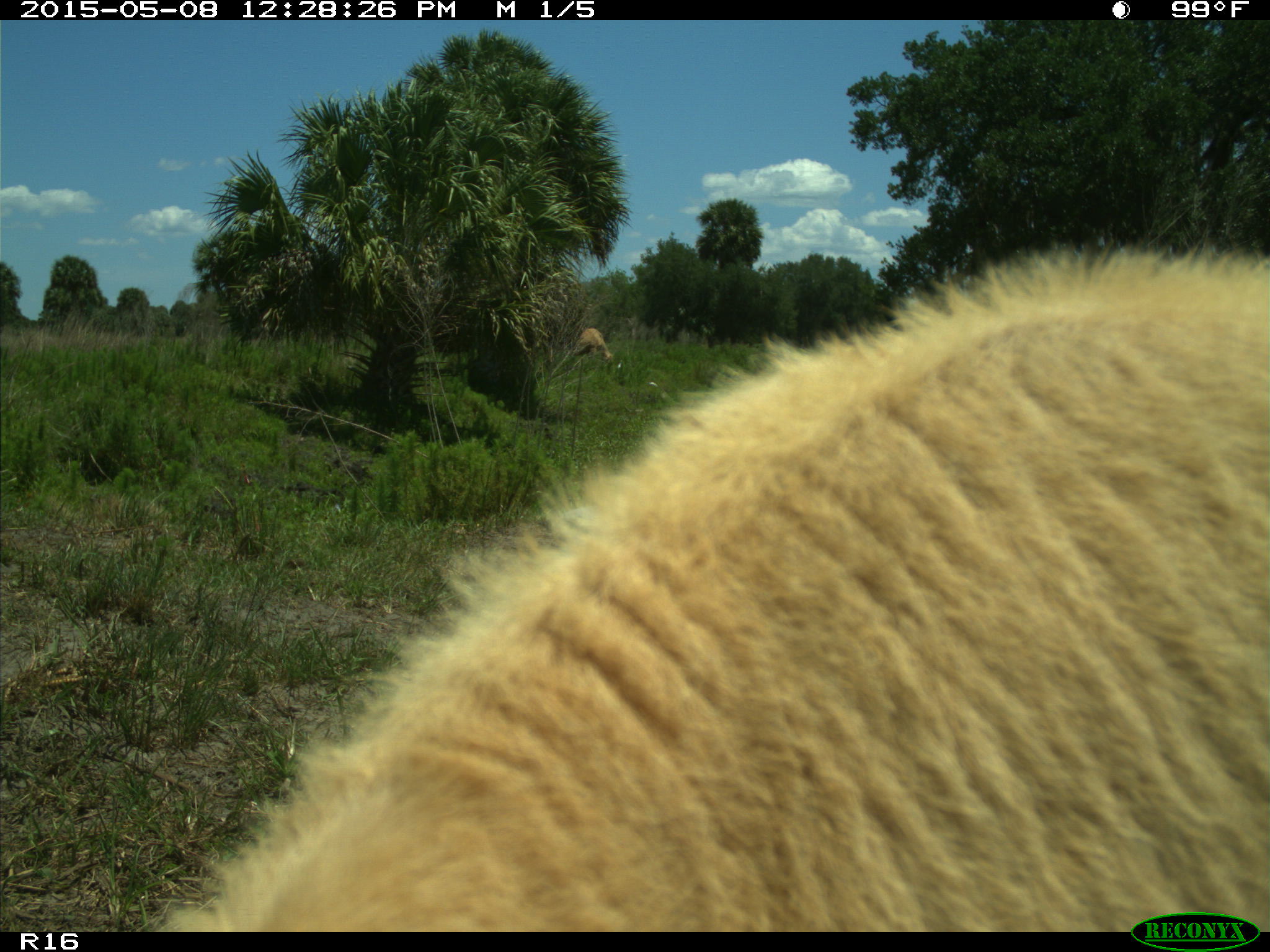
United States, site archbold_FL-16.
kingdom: Animalia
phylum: Chordata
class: Mammalia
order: Artiodactyla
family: Bovidae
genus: Bos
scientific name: Bos taurus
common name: domestic cow